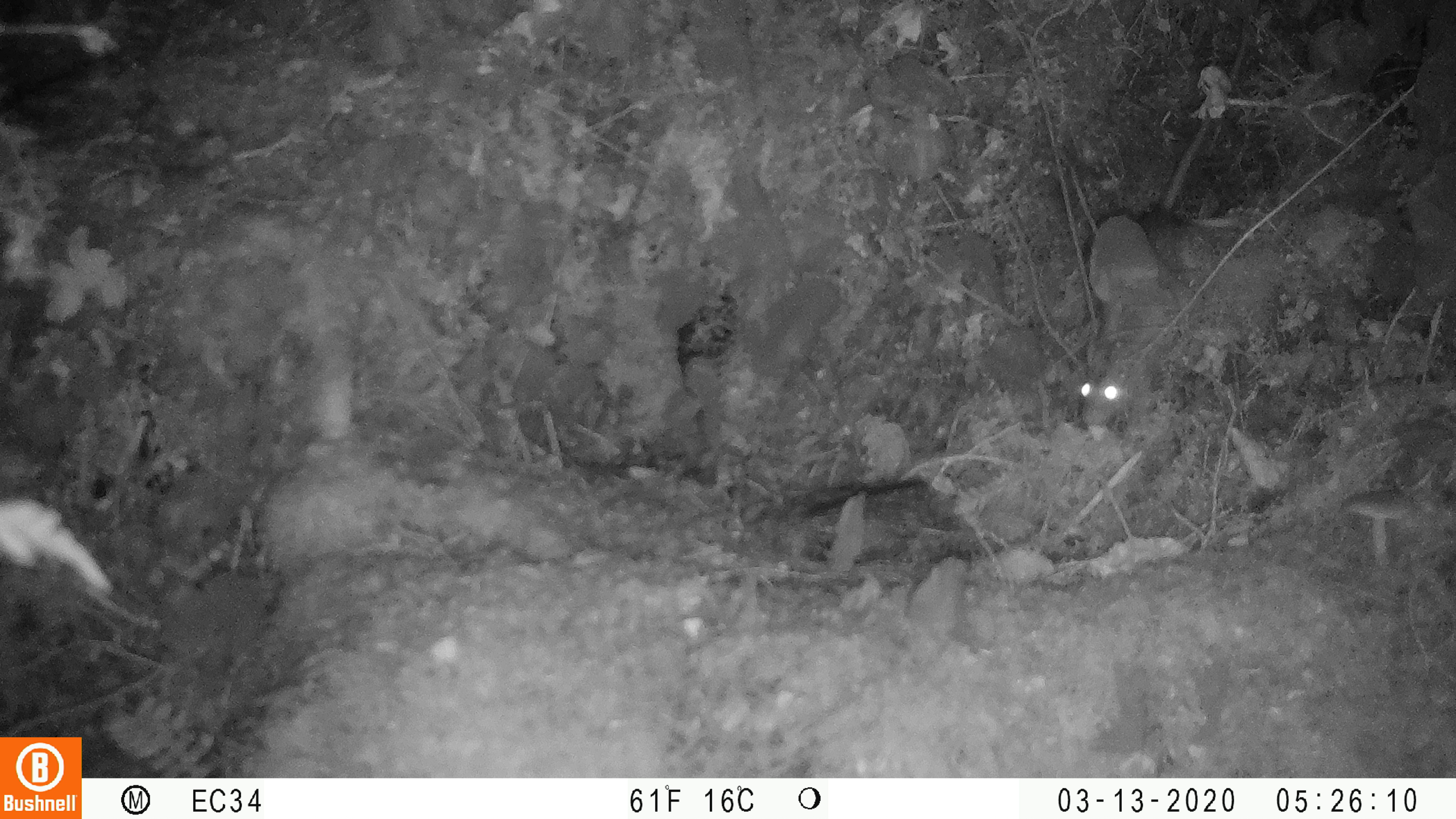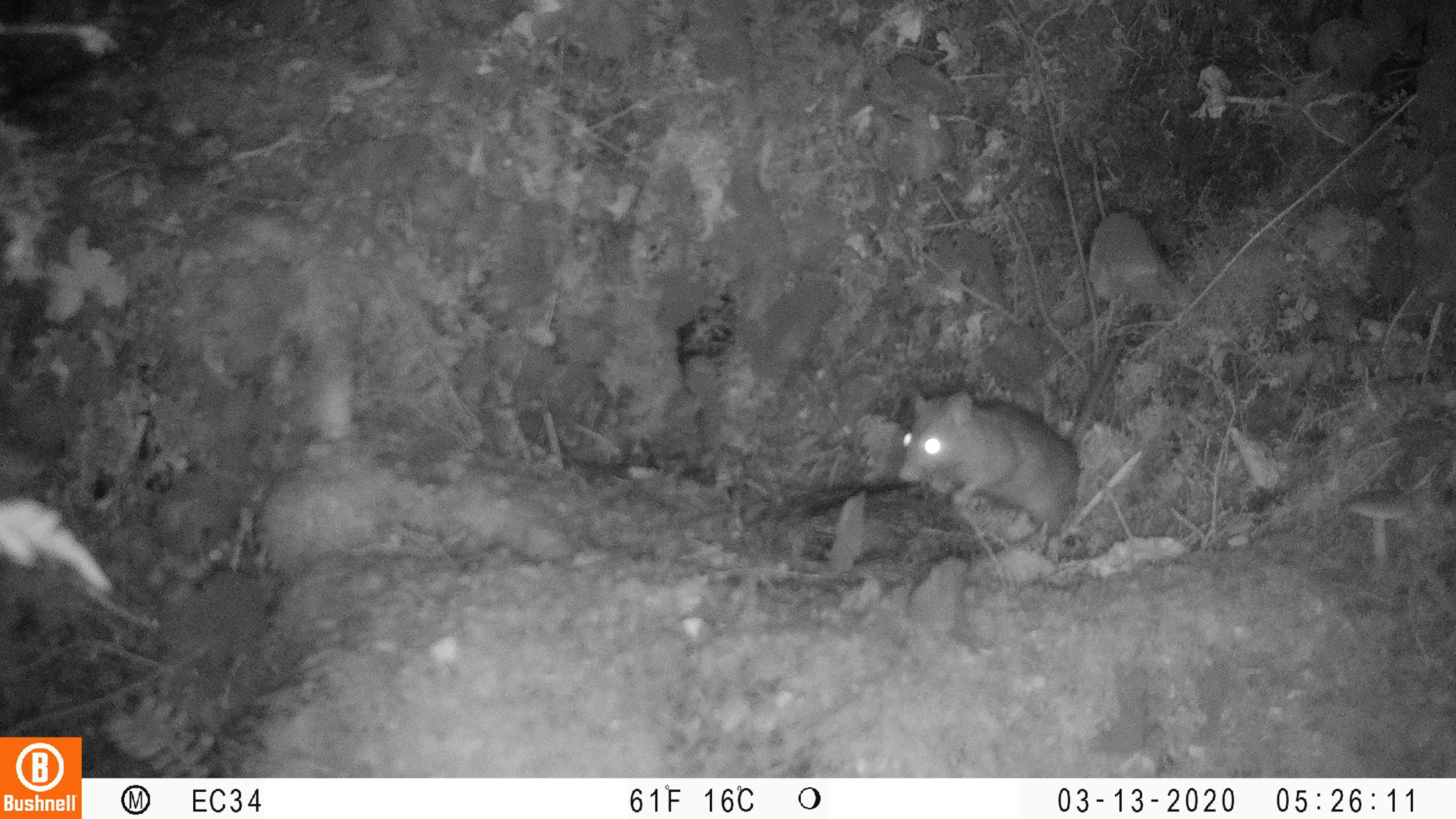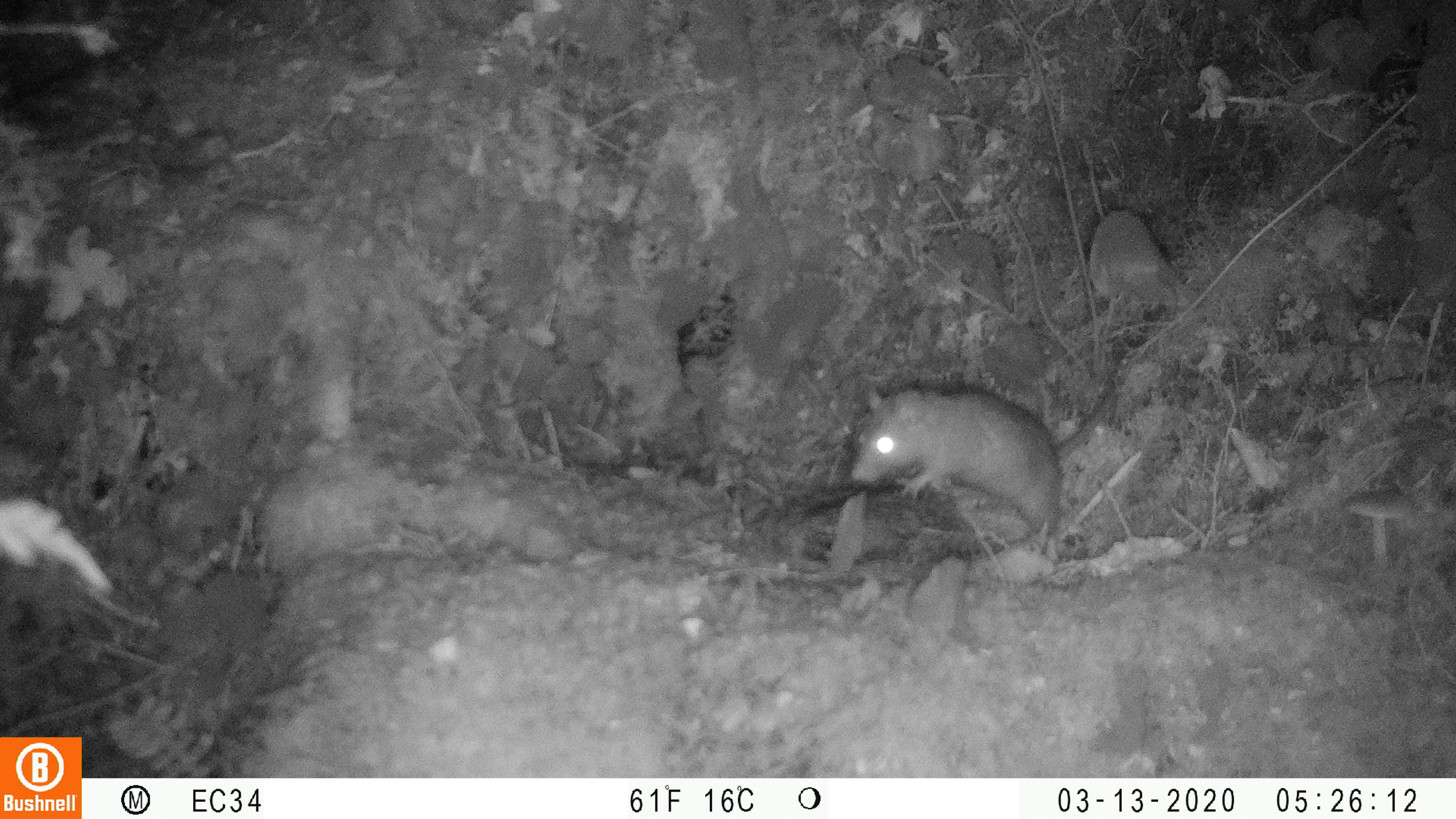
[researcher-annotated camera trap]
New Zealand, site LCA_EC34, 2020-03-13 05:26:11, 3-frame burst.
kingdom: Animalia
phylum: Chordata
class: Mammalia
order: Rodentia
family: Muridae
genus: Rattus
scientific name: Rattus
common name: rat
Rat (Rattus).